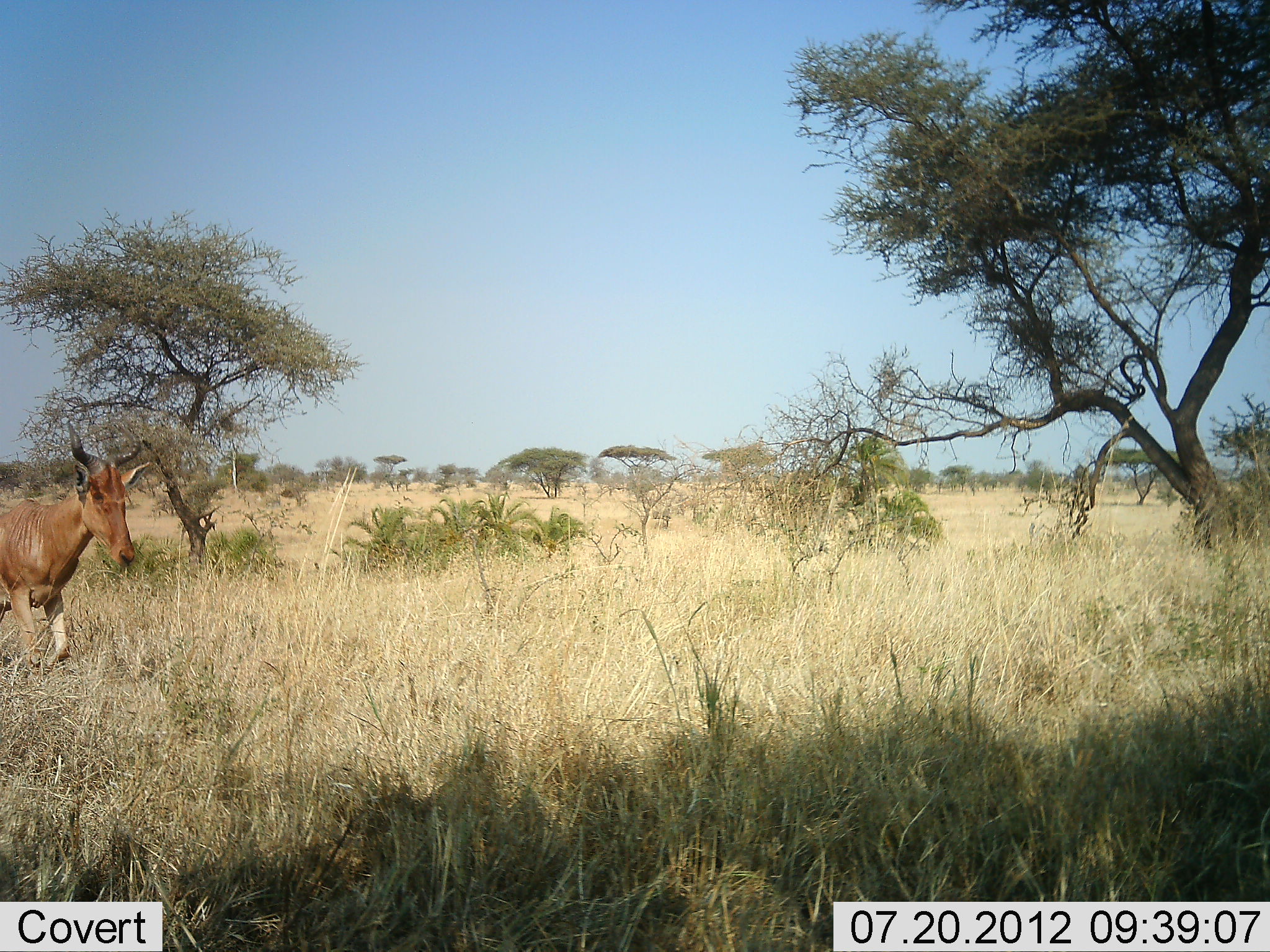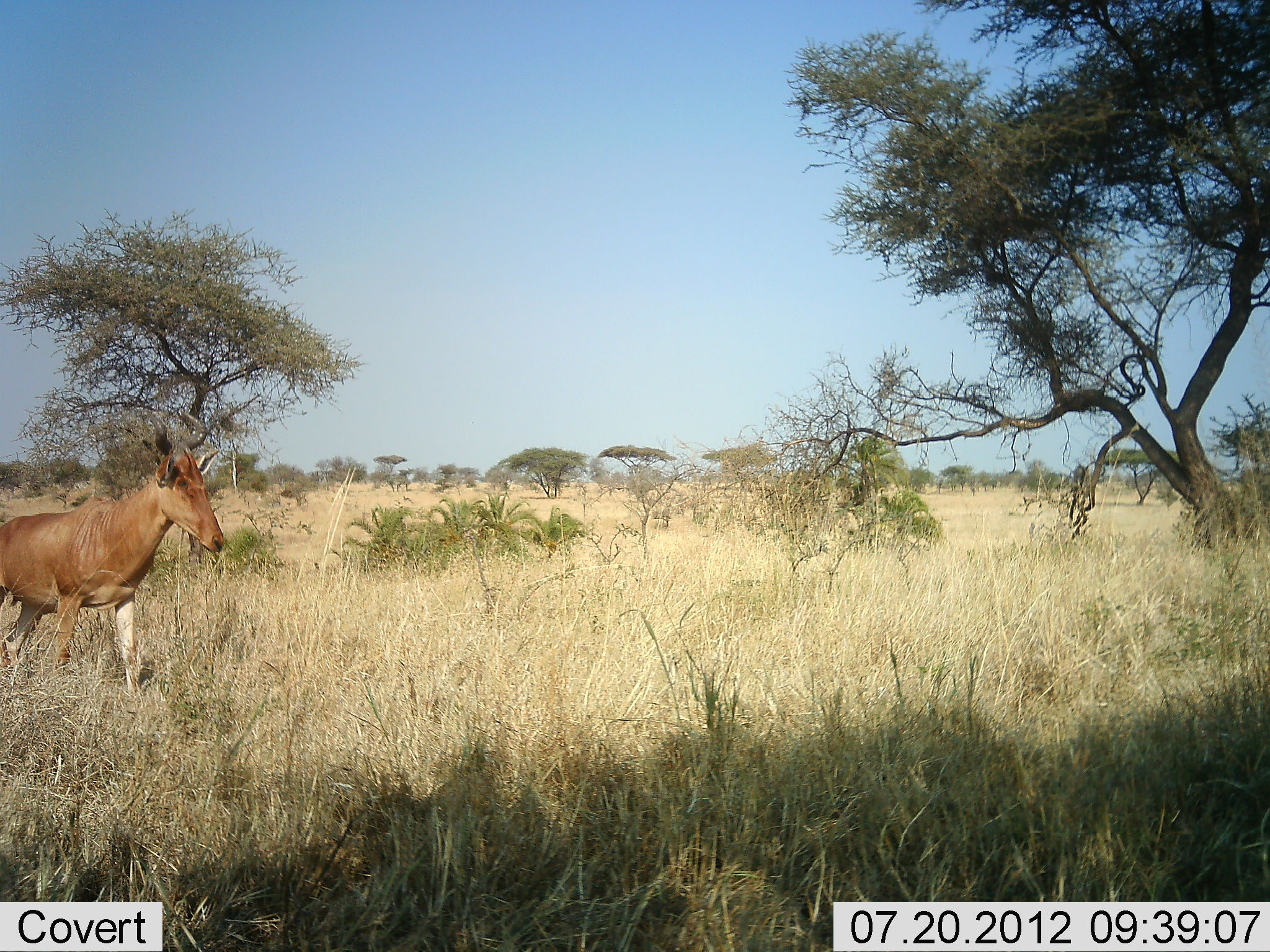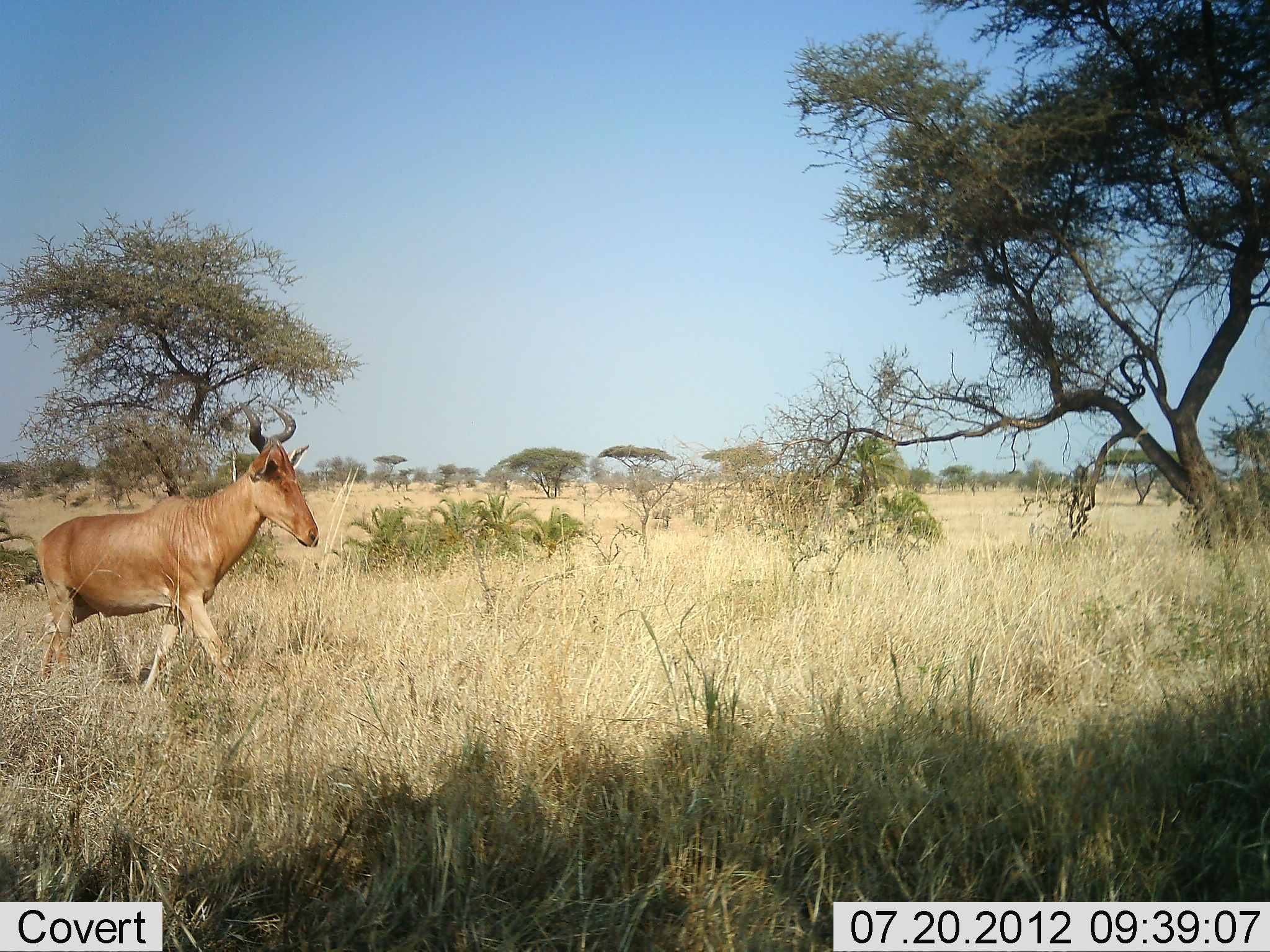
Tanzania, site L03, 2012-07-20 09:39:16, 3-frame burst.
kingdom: Animalia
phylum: Chordata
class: Mammalia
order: Artiodactyla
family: Bovidae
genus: Alcelaphus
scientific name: Alcelaphus buselaphus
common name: hartebeest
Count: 1.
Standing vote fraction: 20%.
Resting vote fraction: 0%.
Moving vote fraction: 90%.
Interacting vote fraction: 0%.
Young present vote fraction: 0%.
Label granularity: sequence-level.